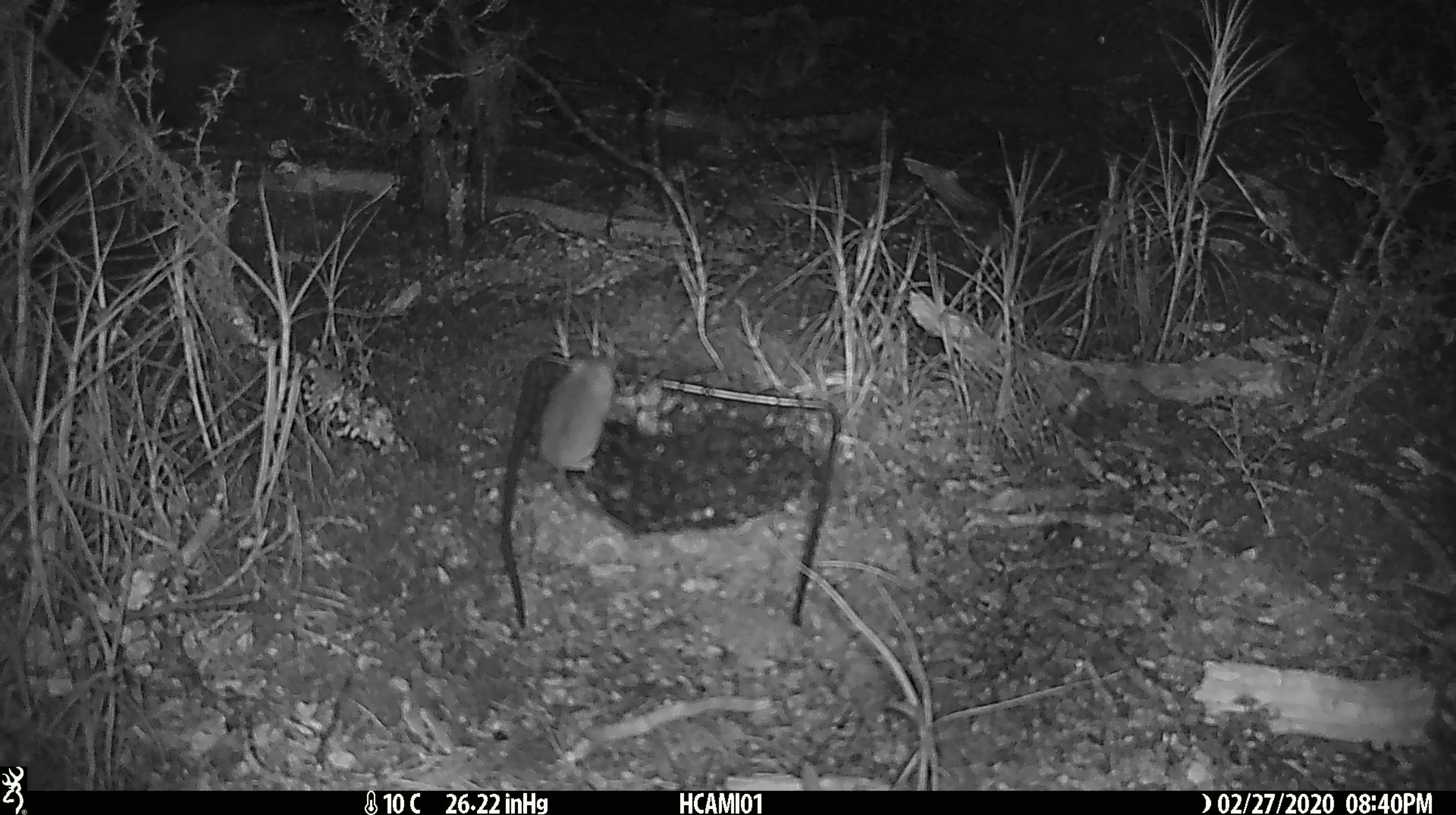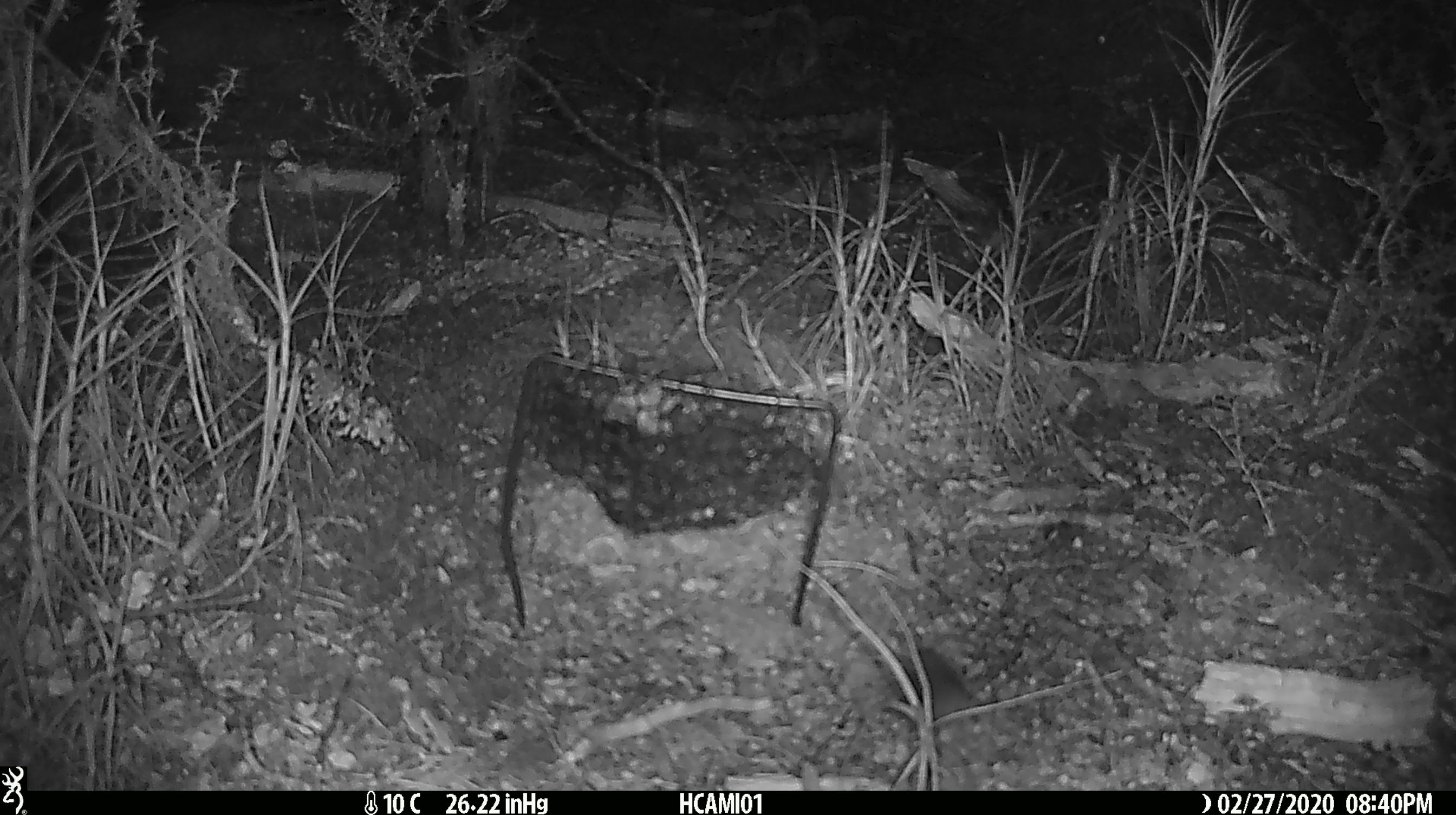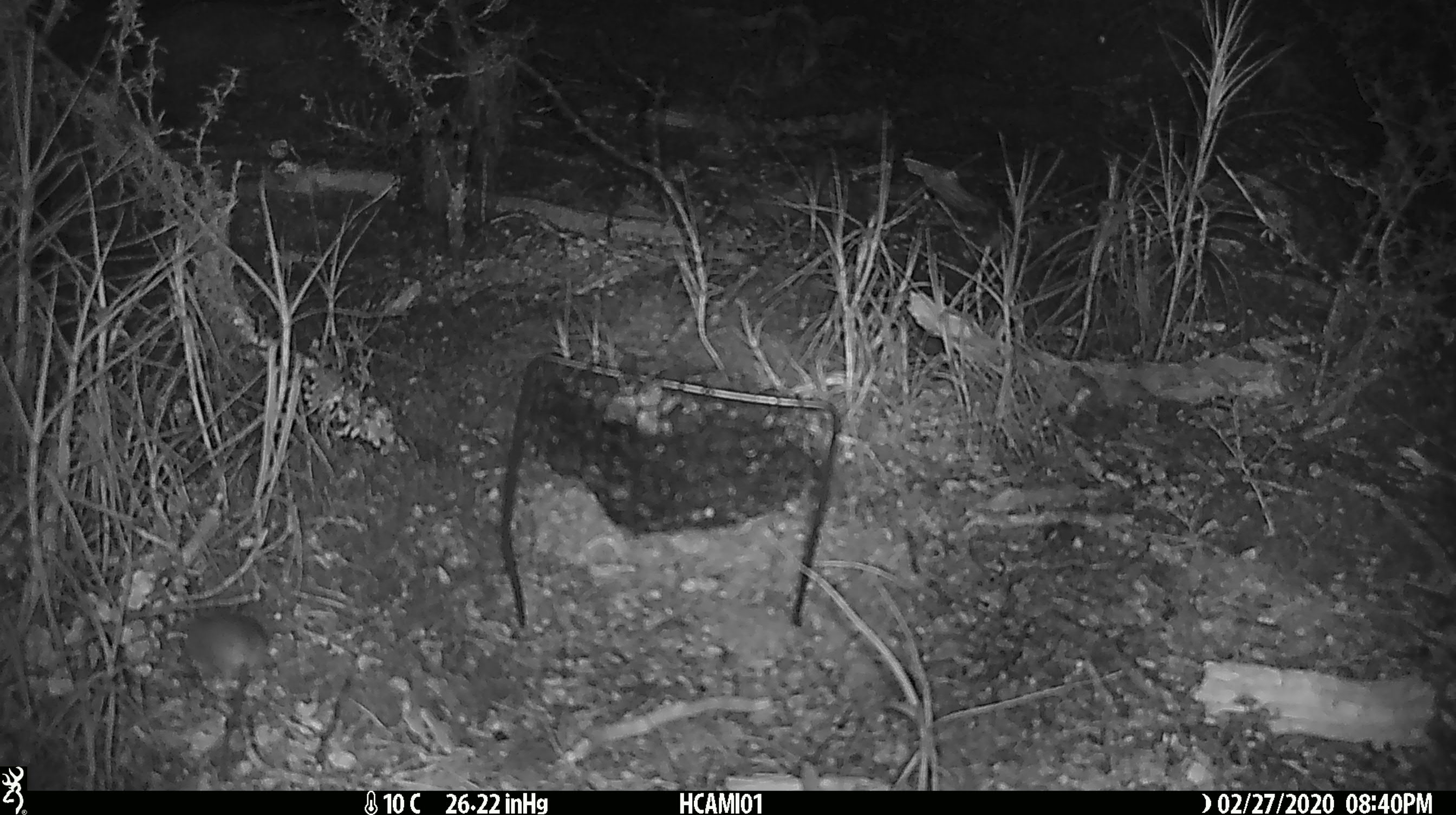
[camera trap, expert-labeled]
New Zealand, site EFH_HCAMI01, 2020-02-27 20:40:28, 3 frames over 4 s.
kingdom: Animalia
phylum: Chordata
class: Mammalia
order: Rodentia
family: Muridae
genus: Mus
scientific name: Mus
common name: mouse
Mouse (Mus).